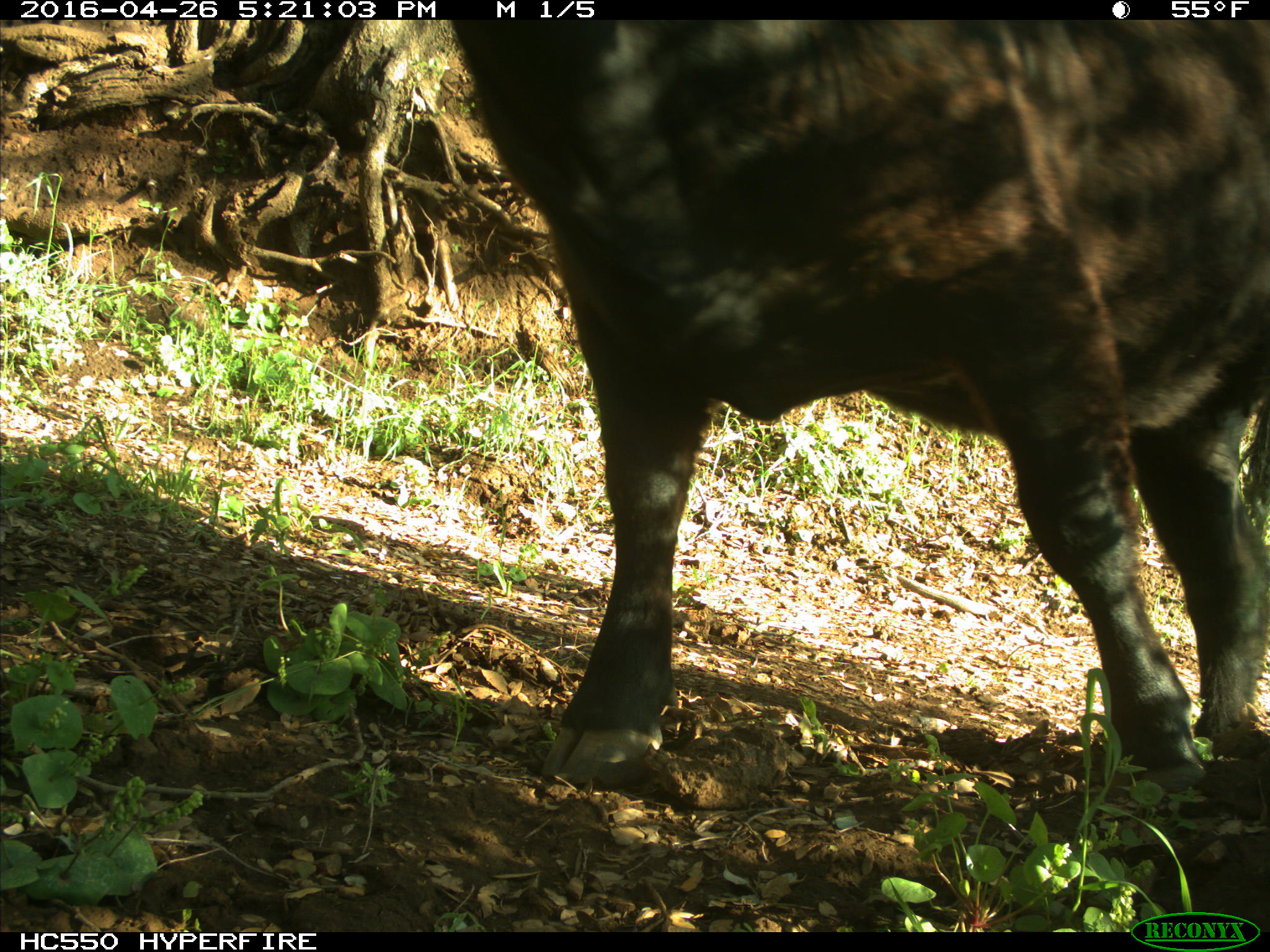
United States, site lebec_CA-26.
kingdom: Animalia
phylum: Chordata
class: Mammalia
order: Artiodactyla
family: Bovidae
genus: Bos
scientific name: Bos taurus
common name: domestic cow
Bos taurus (domestic cow).